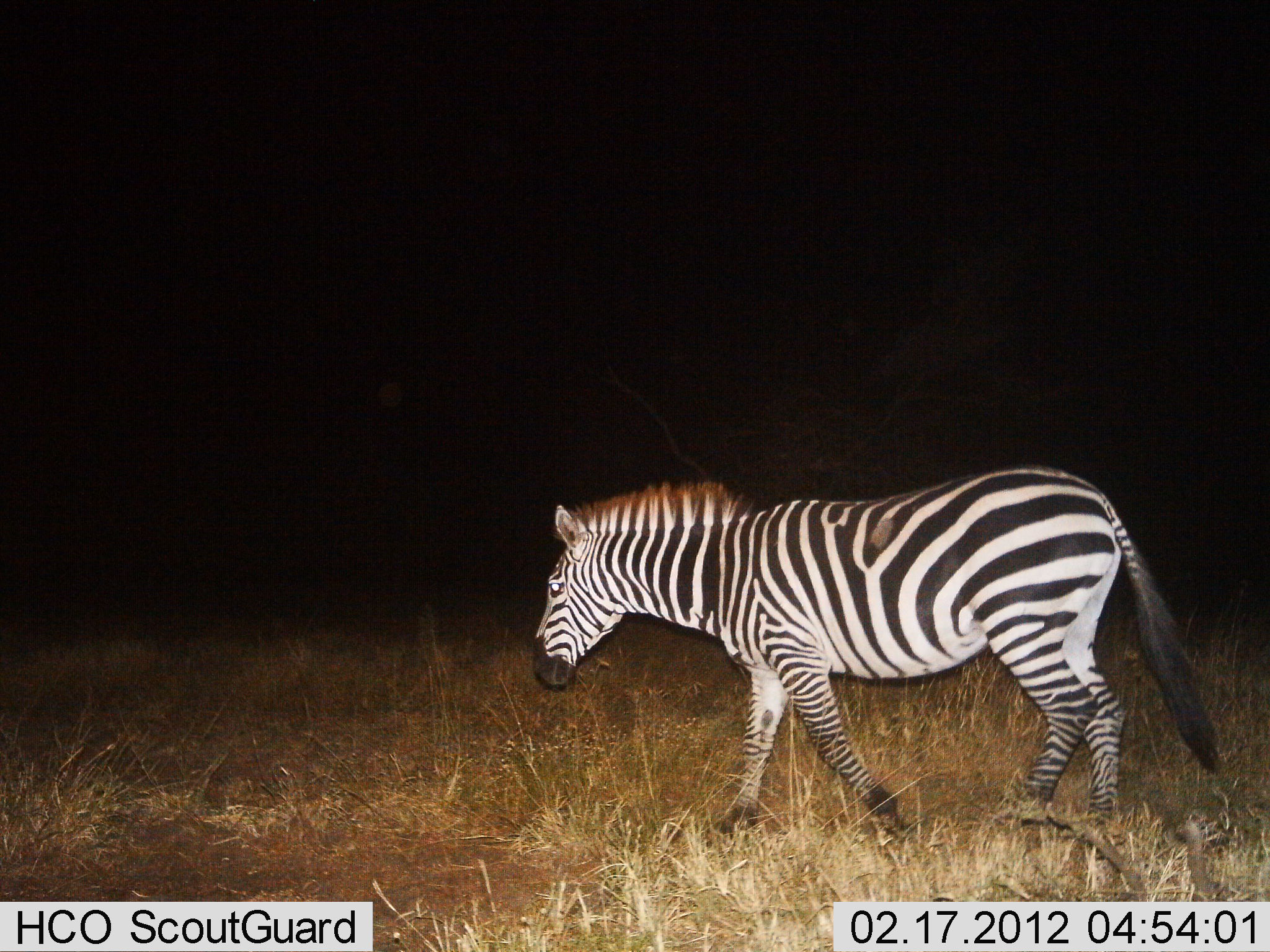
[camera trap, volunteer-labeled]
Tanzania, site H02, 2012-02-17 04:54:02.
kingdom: Animalia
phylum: Chordata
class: Mammalia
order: Perissodactyla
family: Equidae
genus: Equus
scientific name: Equus quagga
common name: plains zebra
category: zebra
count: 1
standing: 20%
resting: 0%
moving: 80%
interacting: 0%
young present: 0%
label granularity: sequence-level